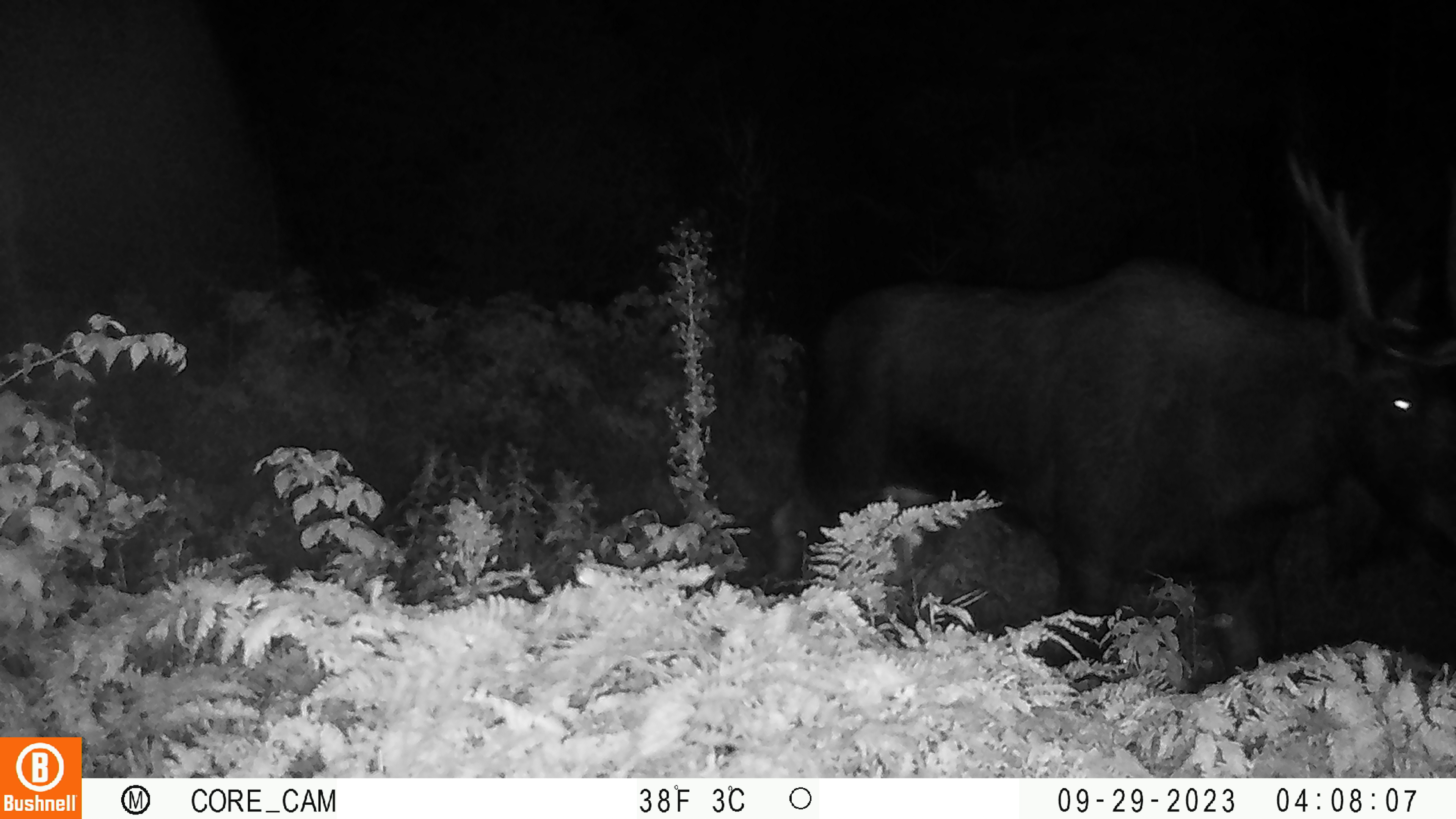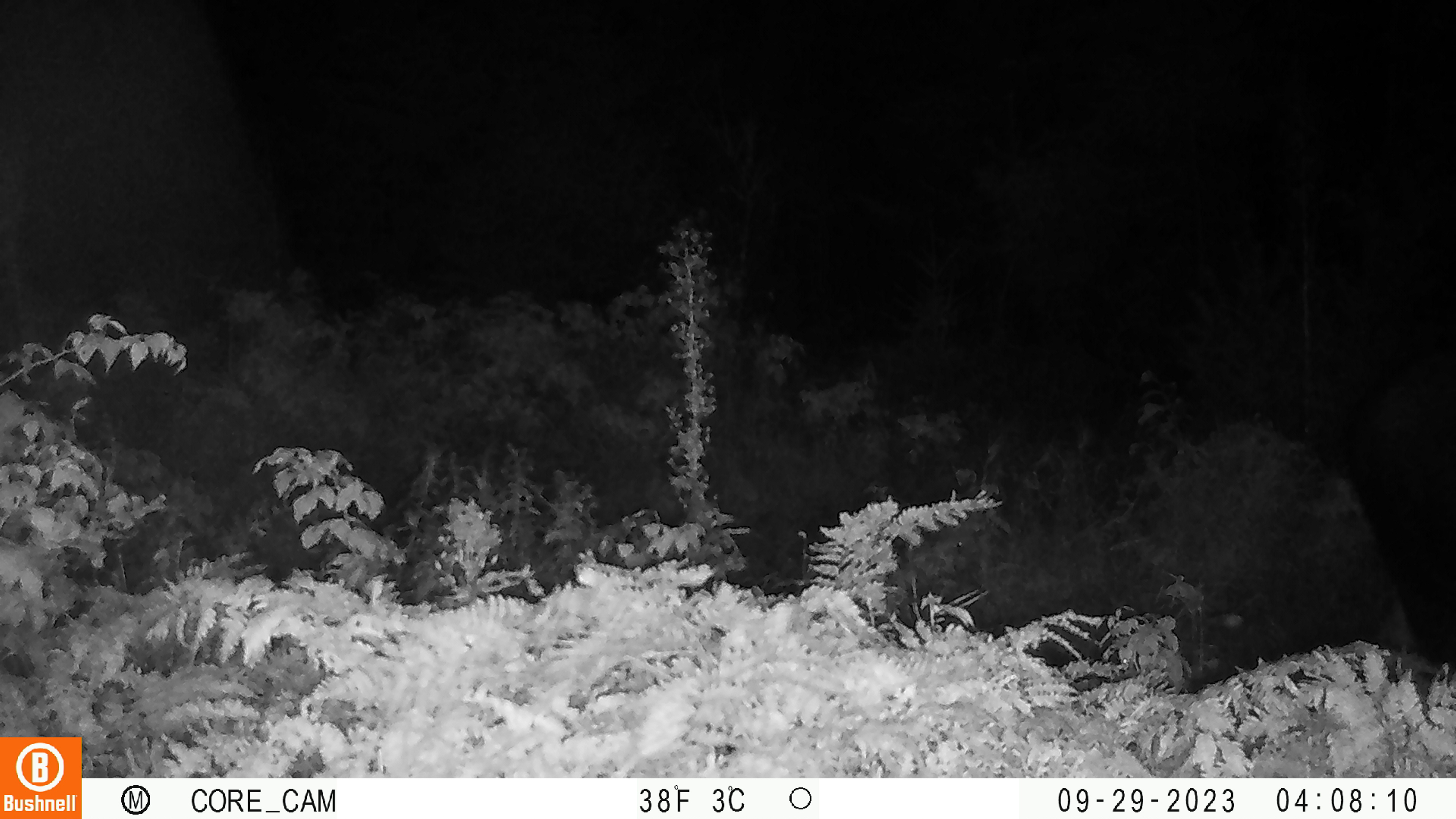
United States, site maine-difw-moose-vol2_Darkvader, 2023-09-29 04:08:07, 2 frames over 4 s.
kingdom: Animalia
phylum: Chordata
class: Mammalia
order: Artiodactyla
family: Cervidae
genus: Alces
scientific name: Alces alces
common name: moose